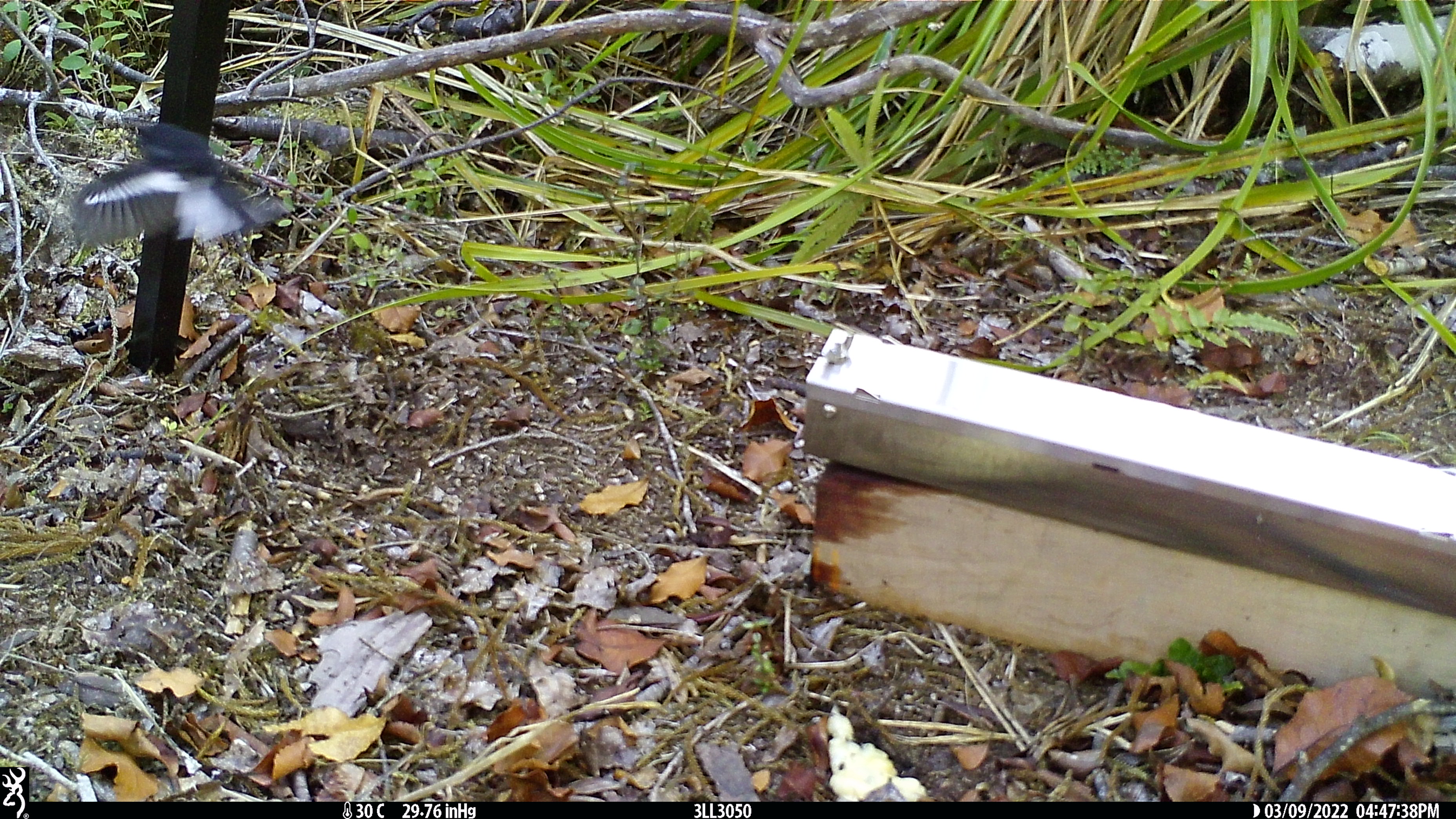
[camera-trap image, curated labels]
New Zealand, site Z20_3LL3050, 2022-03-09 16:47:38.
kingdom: Animalia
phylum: Chordata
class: Aves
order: Passeriformes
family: Petroicidae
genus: Petroica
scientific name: Petroica macrocephala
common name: tomtit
Tomtit (Petroica macrocephala).